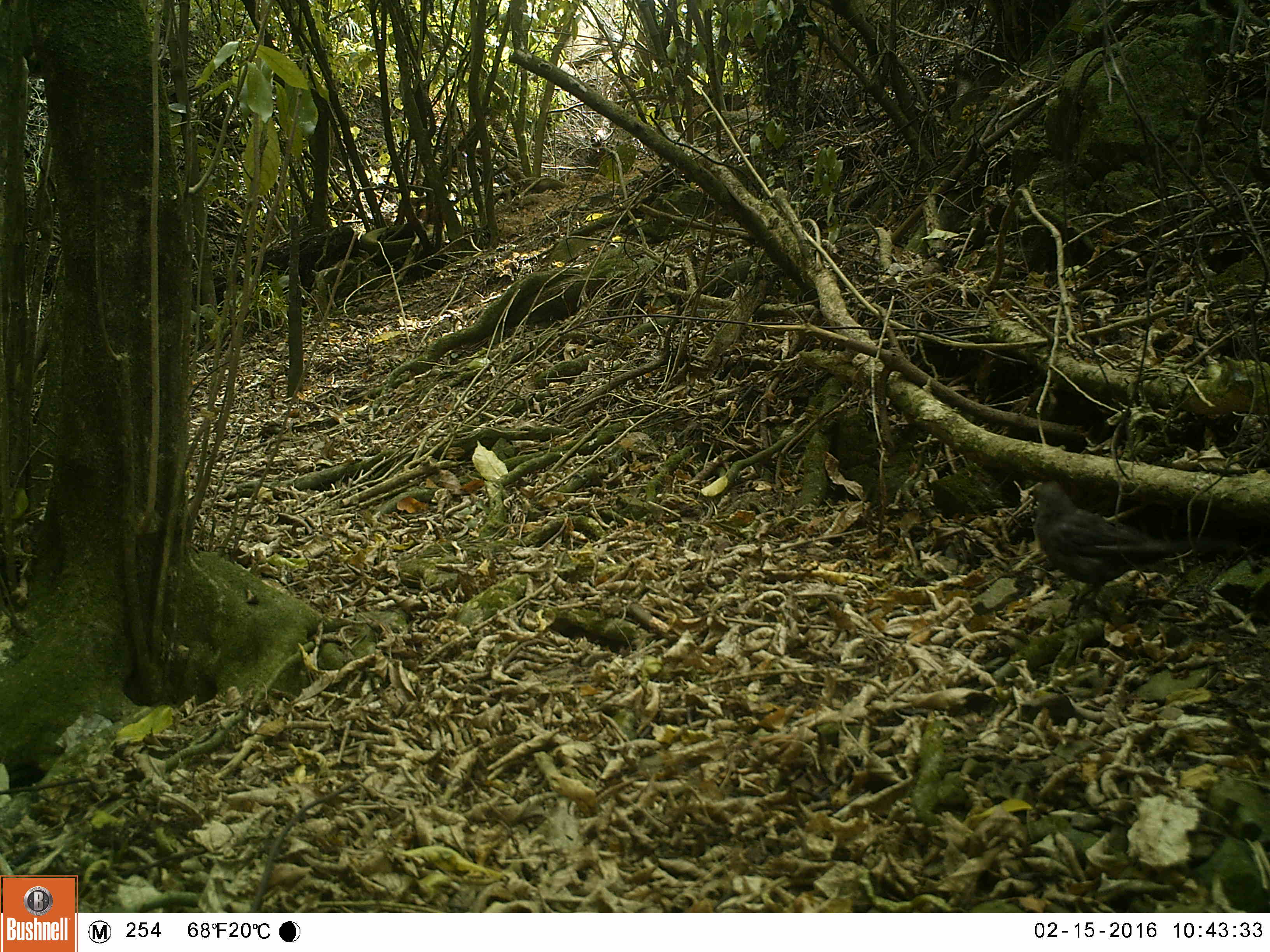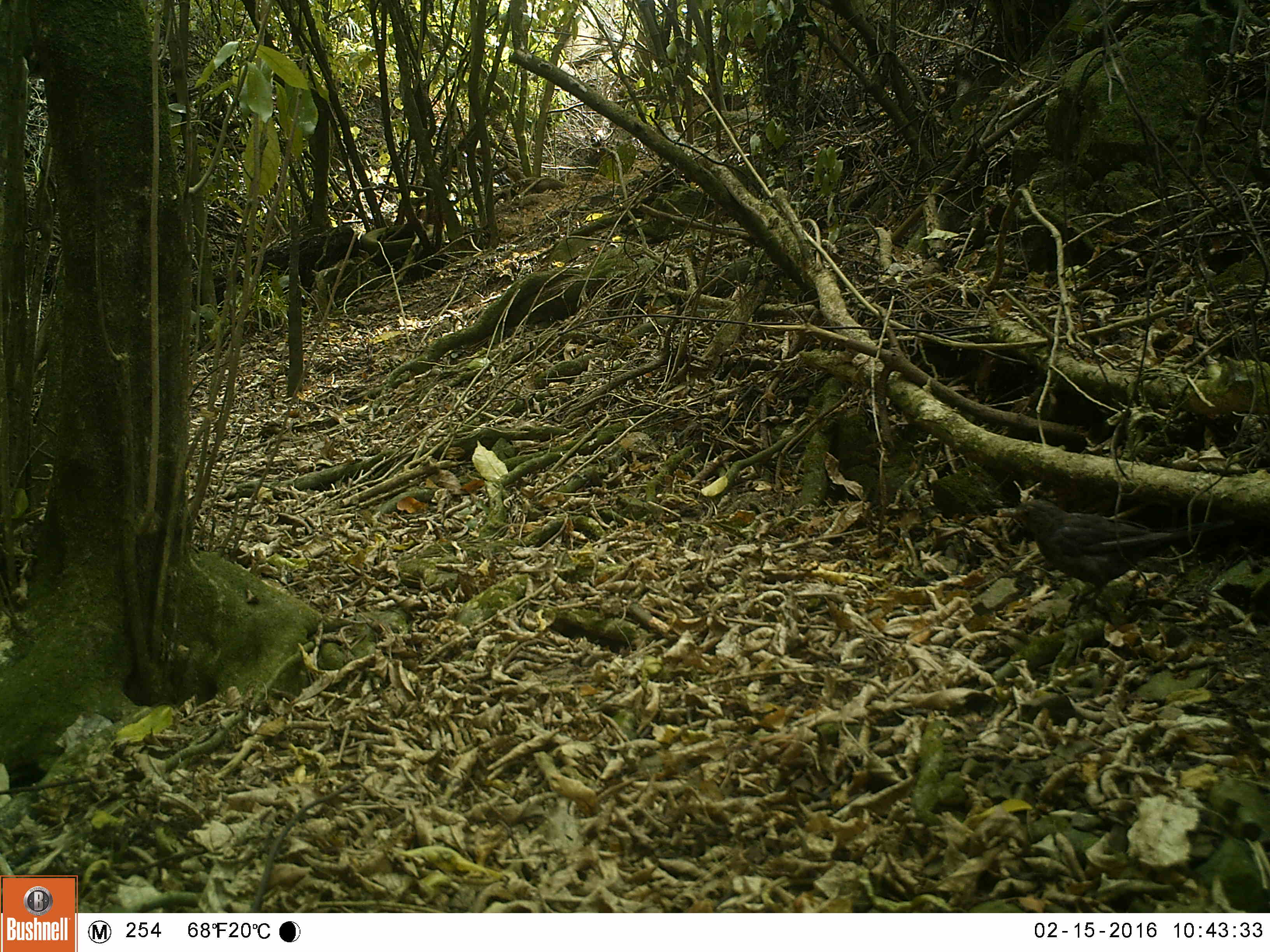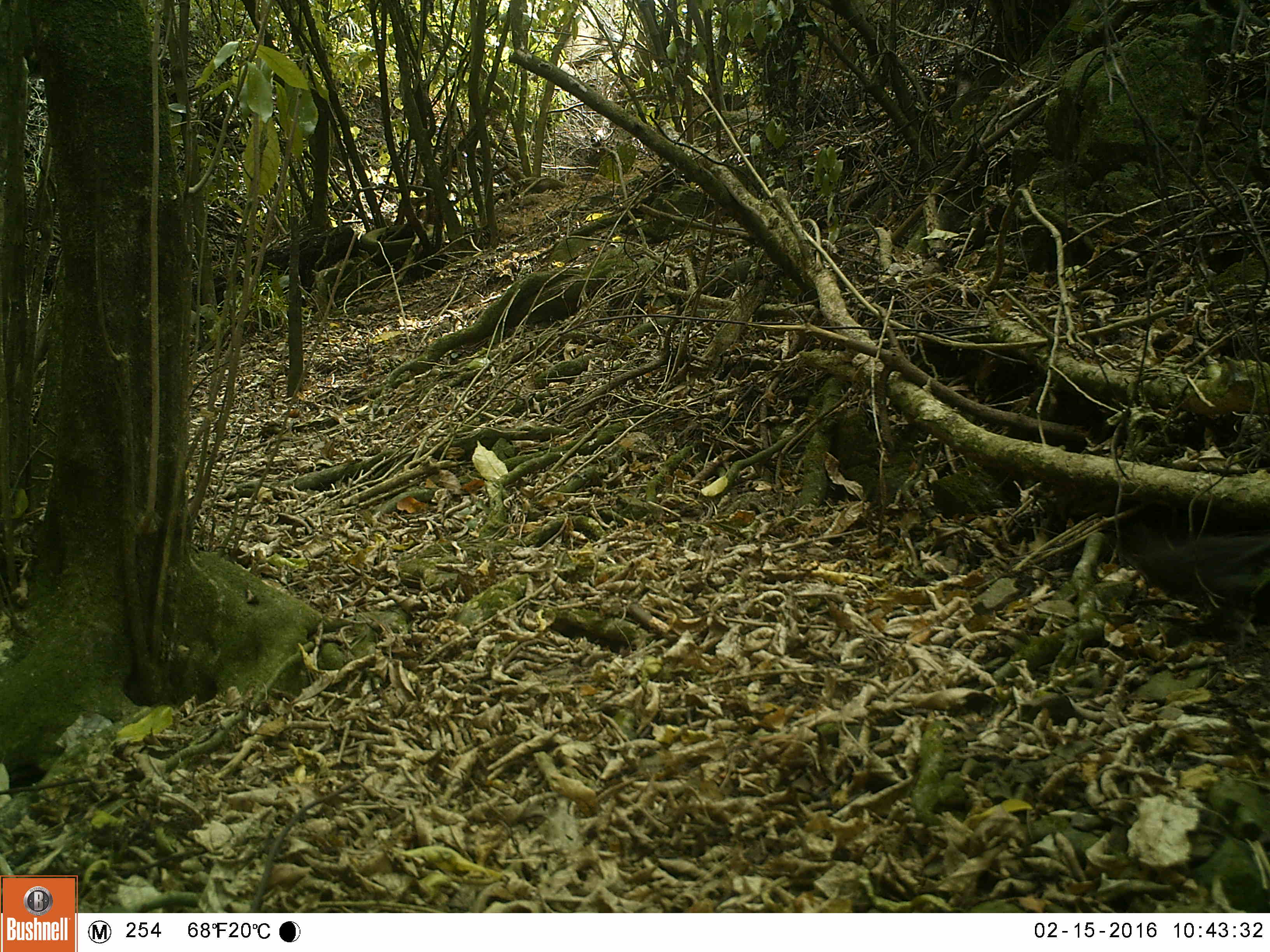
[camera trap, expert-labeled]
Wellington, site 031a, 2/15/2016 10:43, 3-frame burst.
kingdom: Animalia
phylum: Chordata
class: Aves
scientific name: Aves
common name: bird